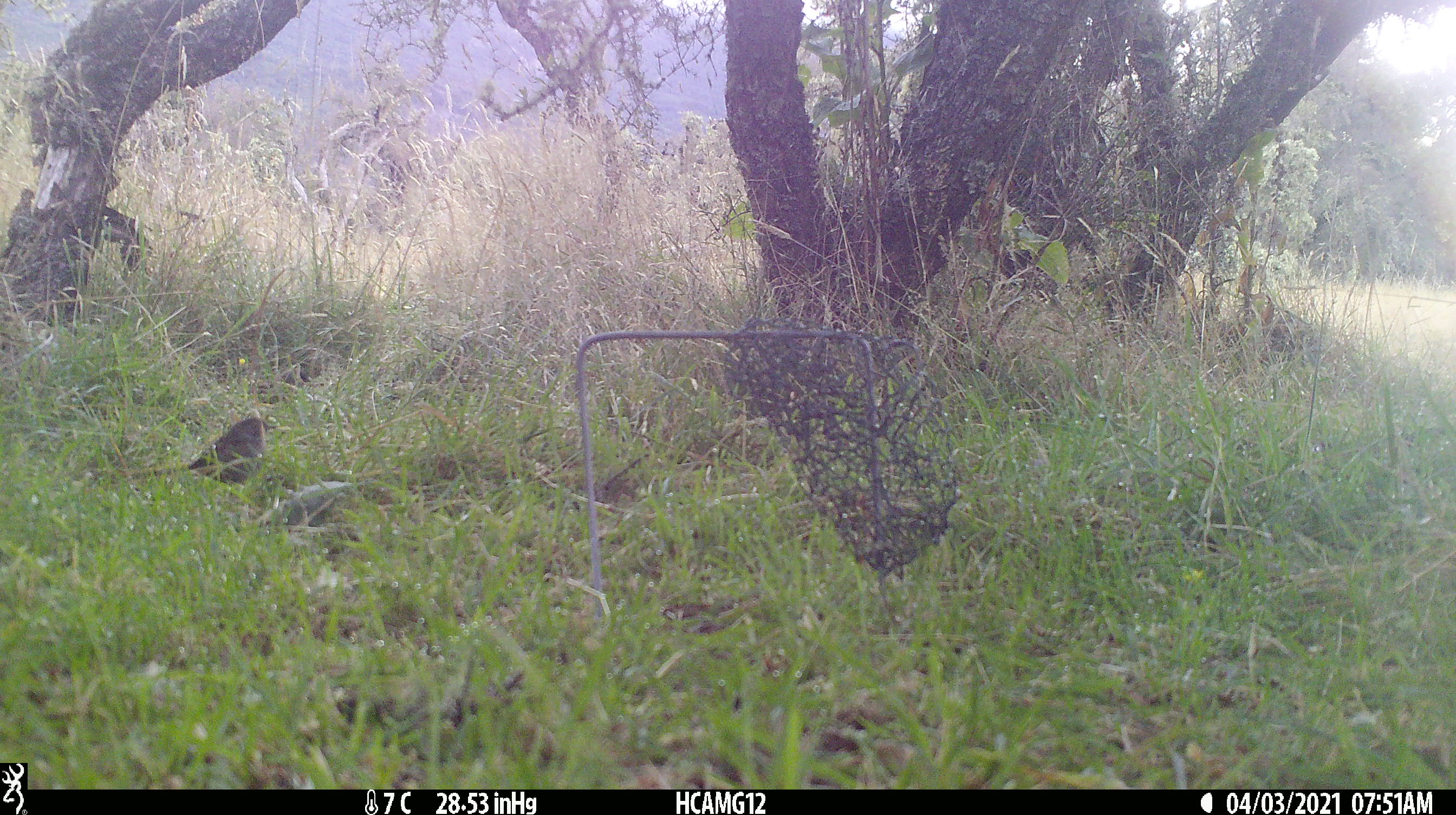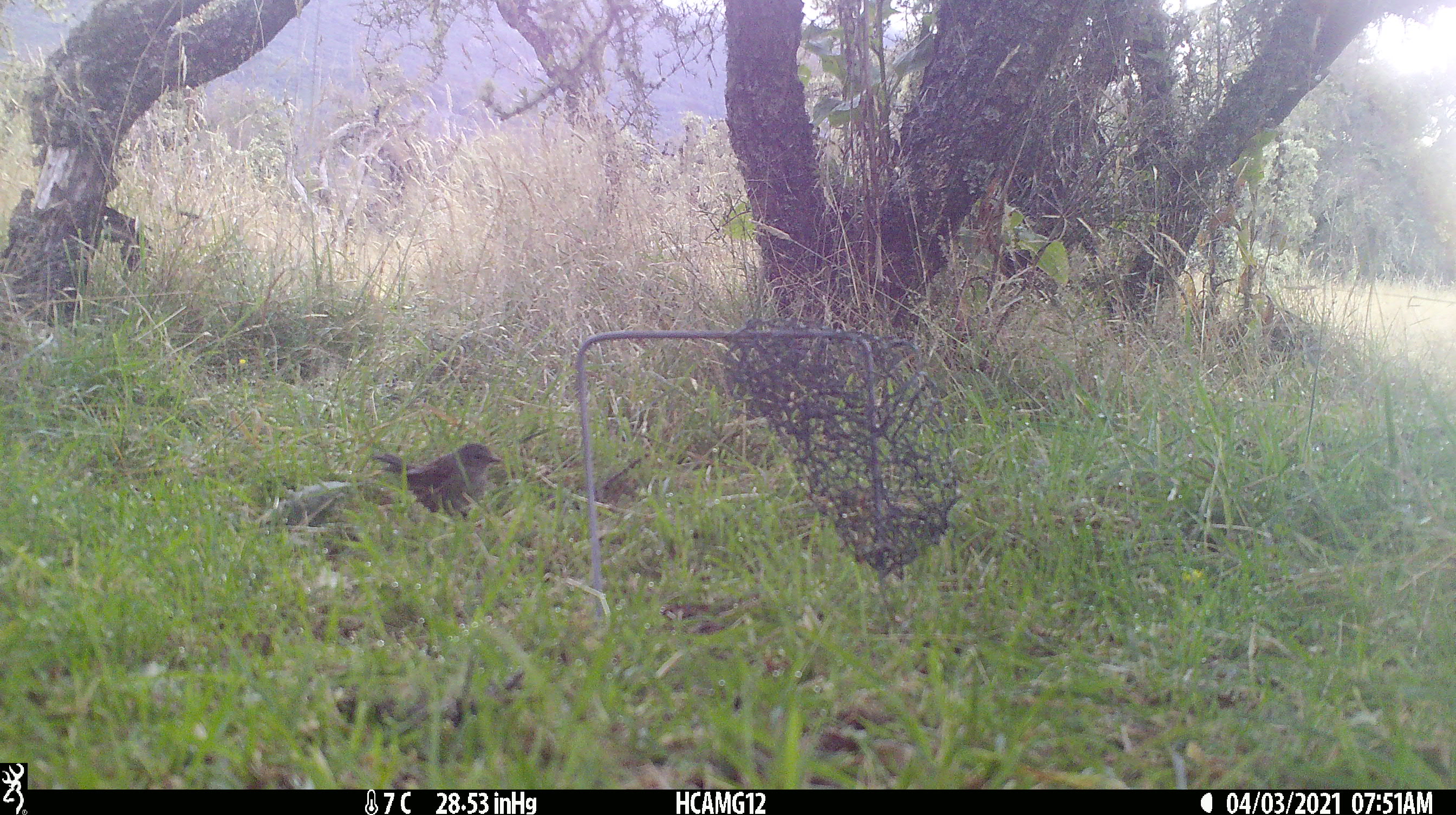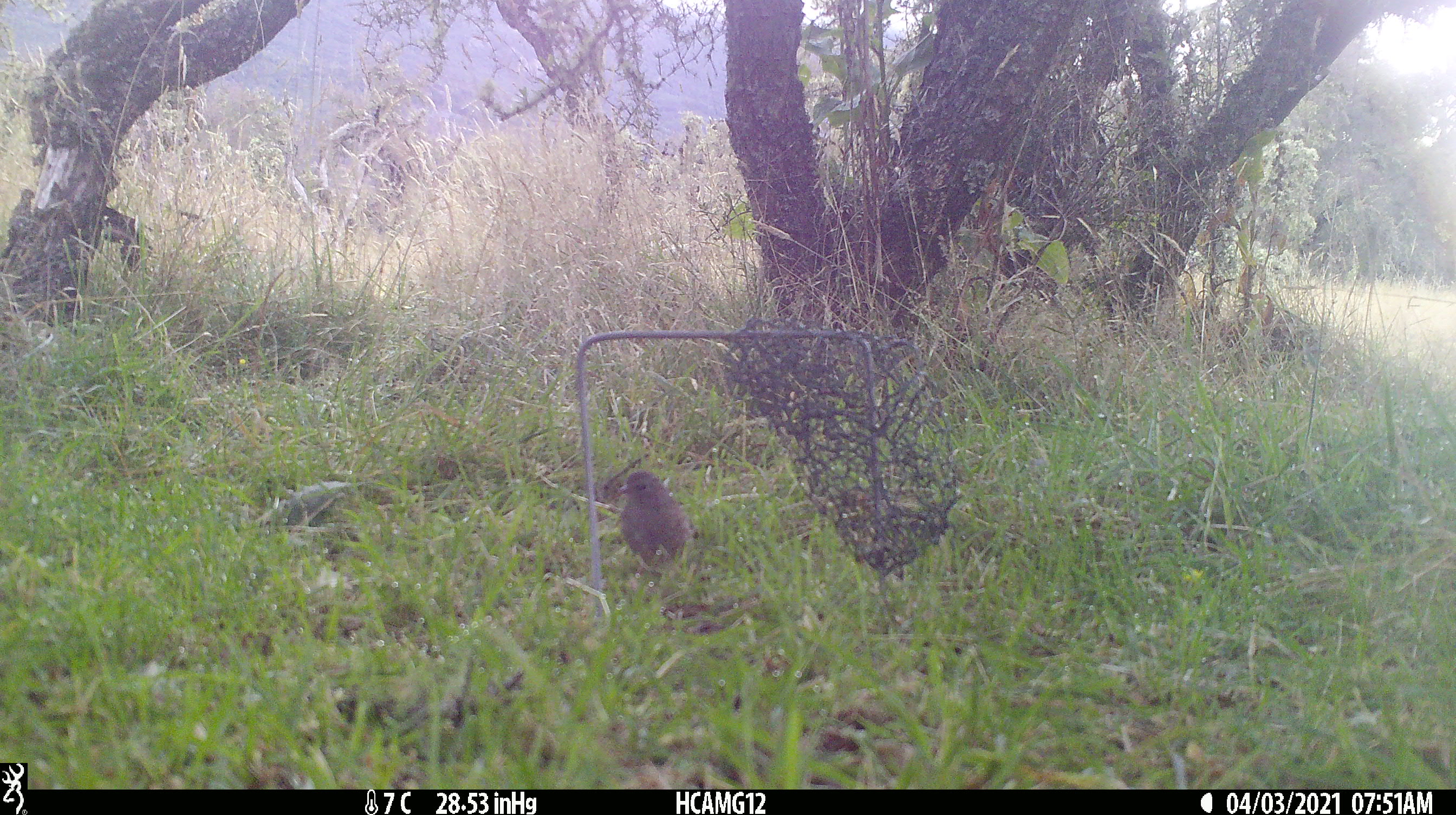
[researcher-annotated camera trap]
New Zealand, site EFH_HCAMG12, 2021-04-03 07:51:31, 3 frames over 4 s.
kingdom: Animalia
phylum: Chordata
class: Aves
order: Passeriformes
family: Prunellidae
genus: Prunella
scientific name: Prunella modularis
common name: dunnock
Dunnock (Prunella modularis).